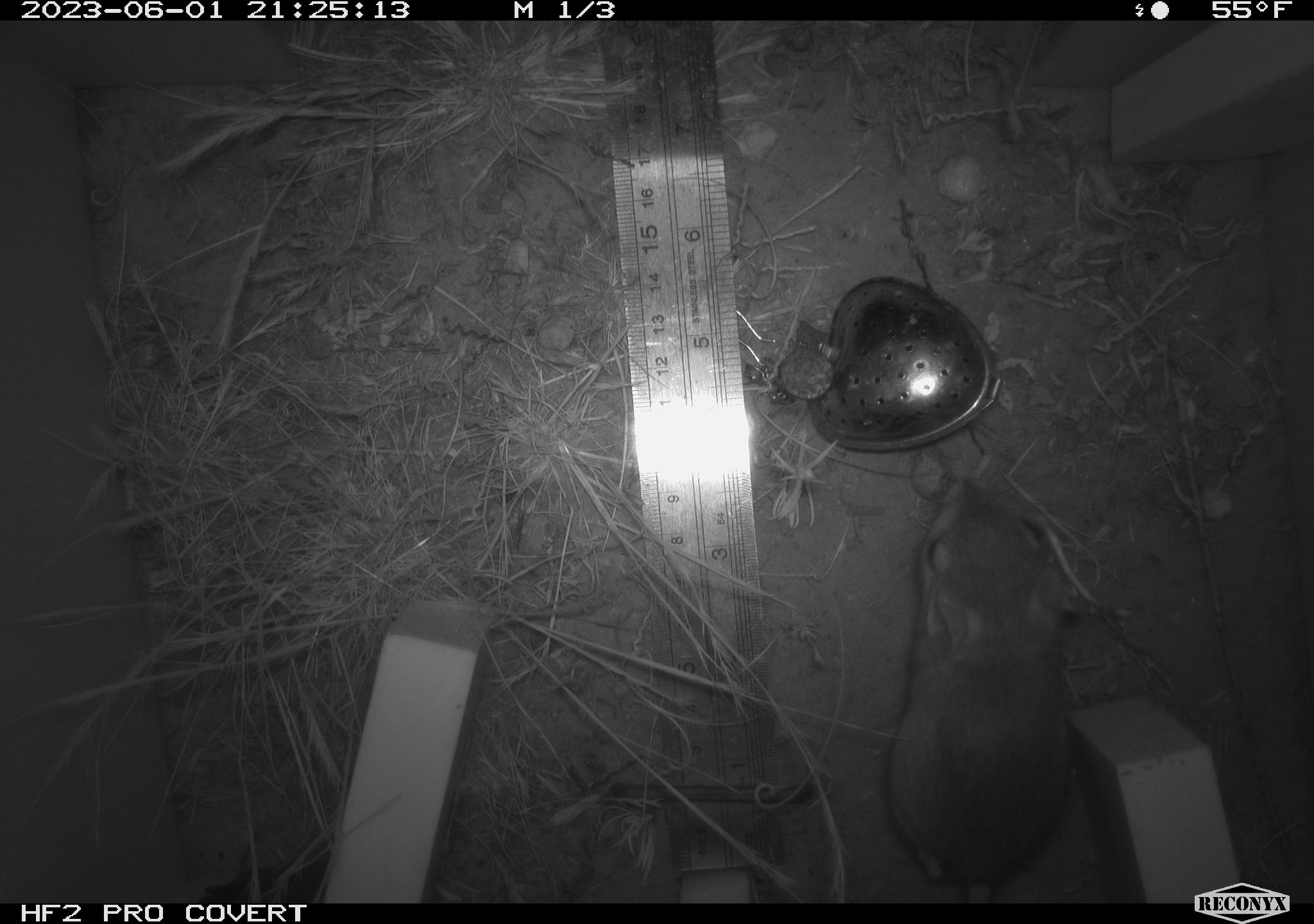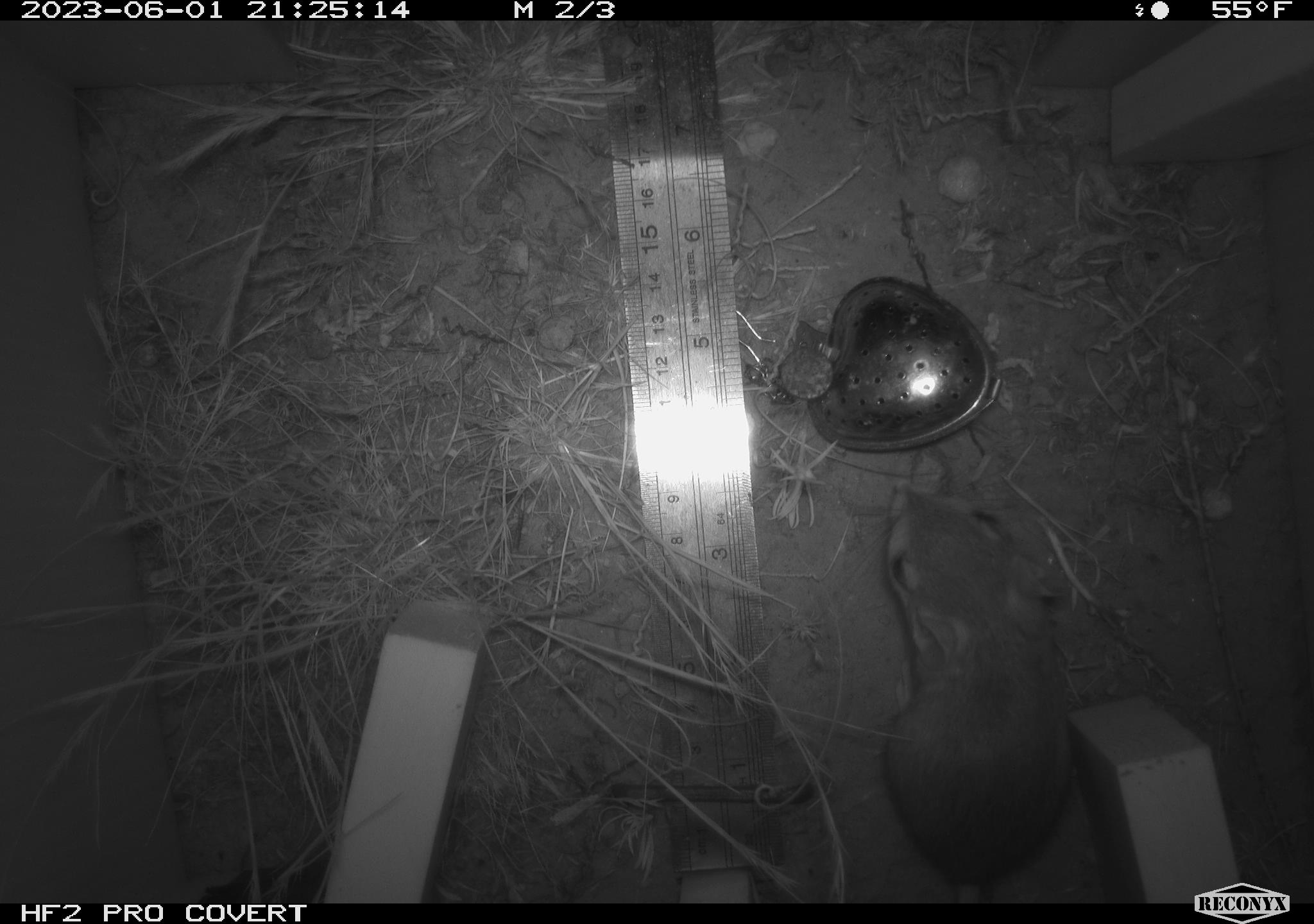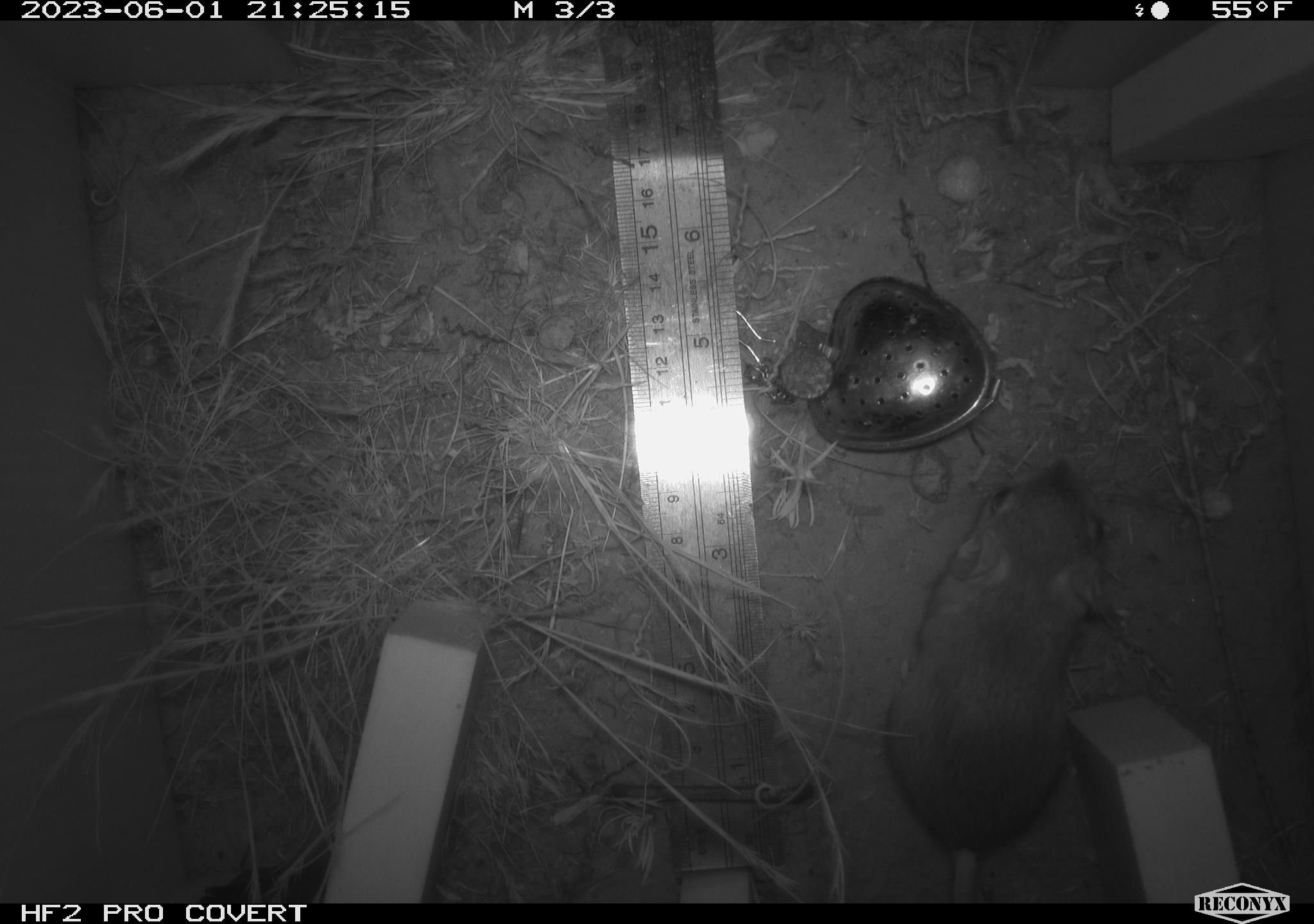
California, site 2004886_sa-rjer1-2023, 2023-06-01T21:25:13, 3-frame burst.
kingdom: Animalia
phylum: Chordata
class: Mammalia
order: Rodentia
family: Heteromyidae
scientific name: Heteromyidae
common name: kangaroo rats and pocket mice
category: heteromyidae family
Heteromyidae family (kangaroo rats and pocket mice) (Heteromyidae).